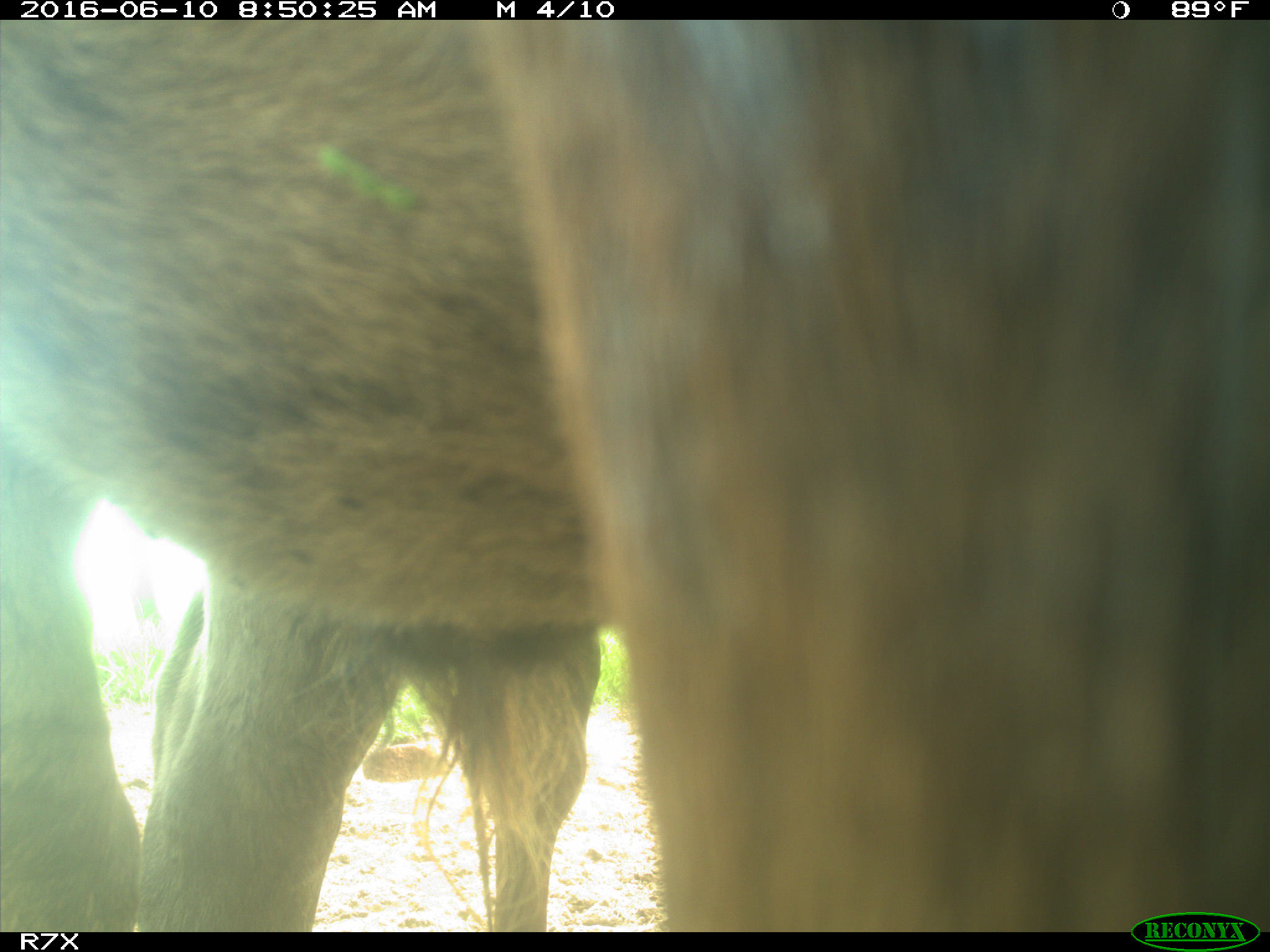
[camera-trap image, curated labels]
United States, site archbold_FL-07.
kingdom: Animalia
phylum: Chordata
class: Mammalia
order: Artiodactyla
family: Bovidae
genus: Bos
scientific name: Bos taurus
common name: domestic cow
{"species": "Bos taurus (domestic cow)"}